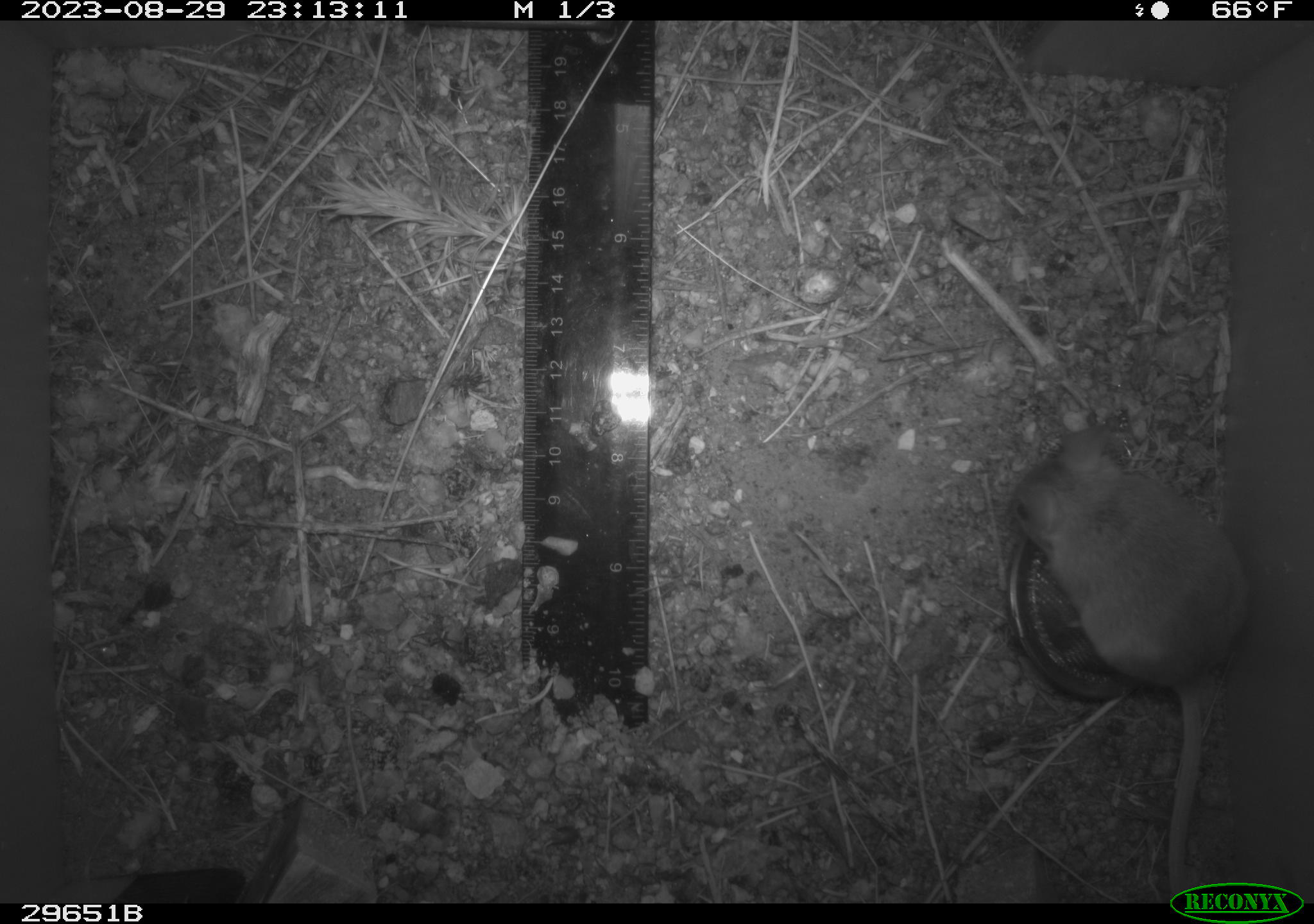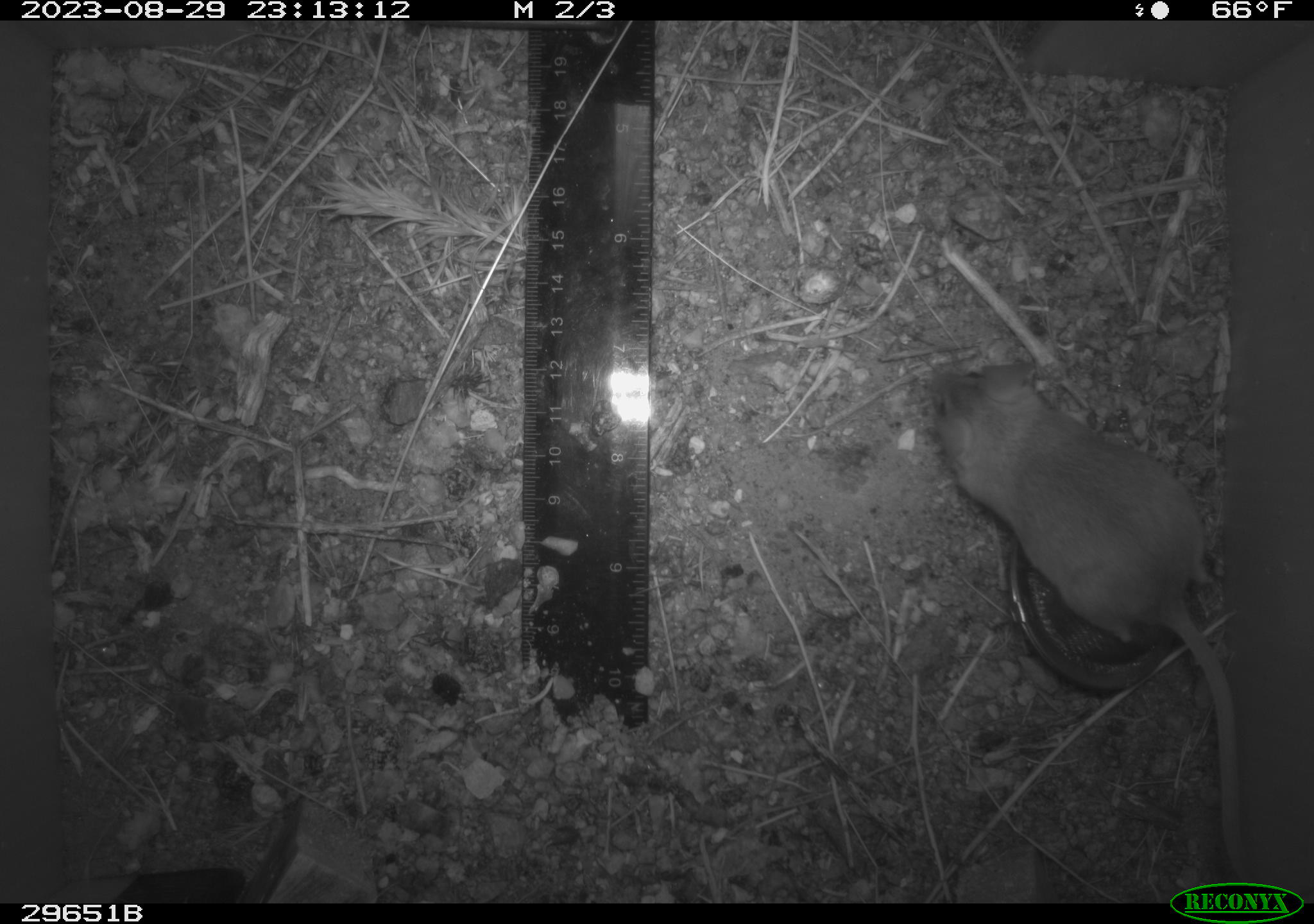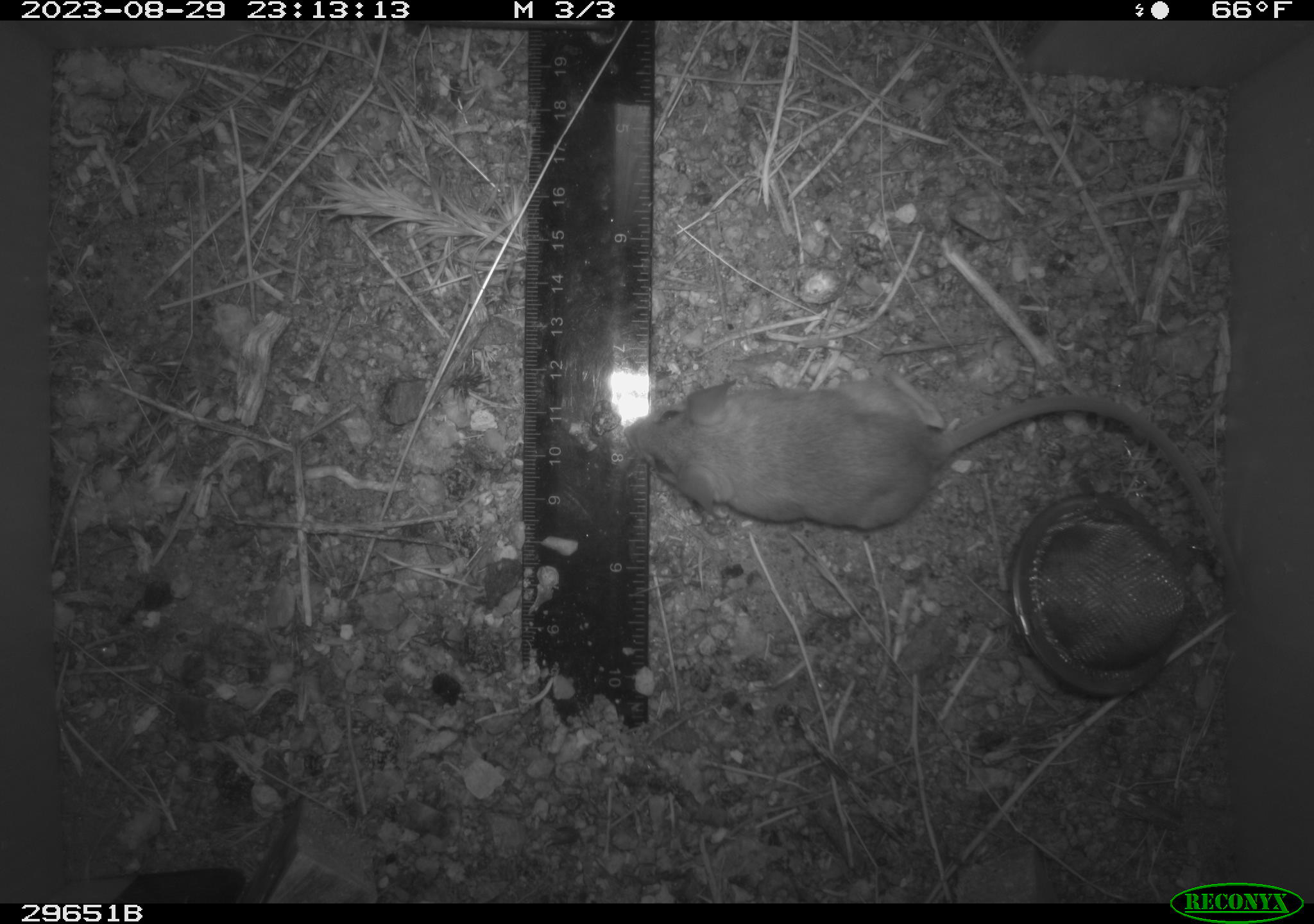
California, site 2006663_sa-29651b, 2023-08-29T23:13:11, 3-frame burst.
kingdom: Animalia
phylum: Chordata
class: Mammalia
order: Rodentia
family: Cricetidae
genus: Peromyscus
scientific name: Peromyscus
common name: deer mice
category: peromyscus species